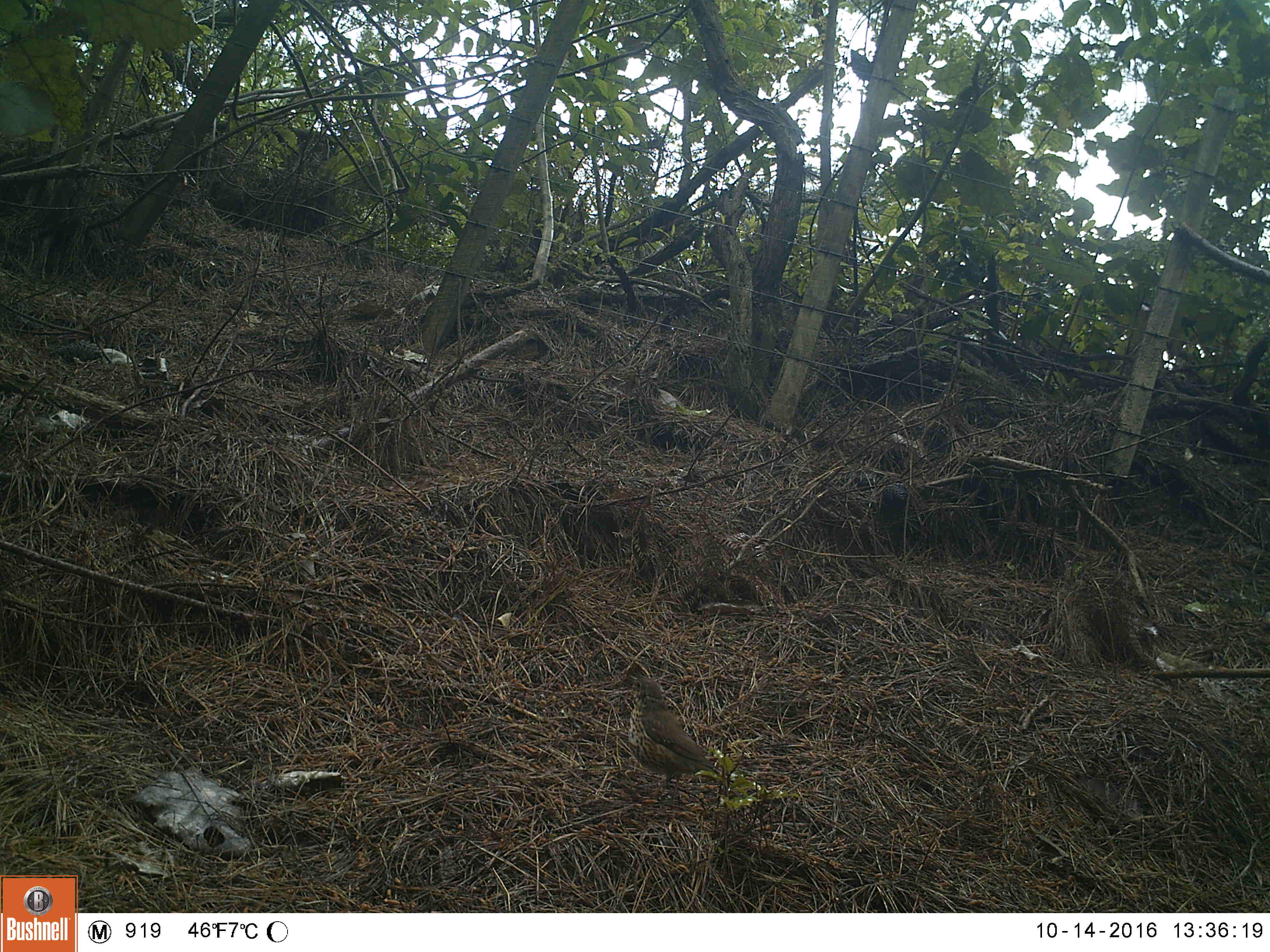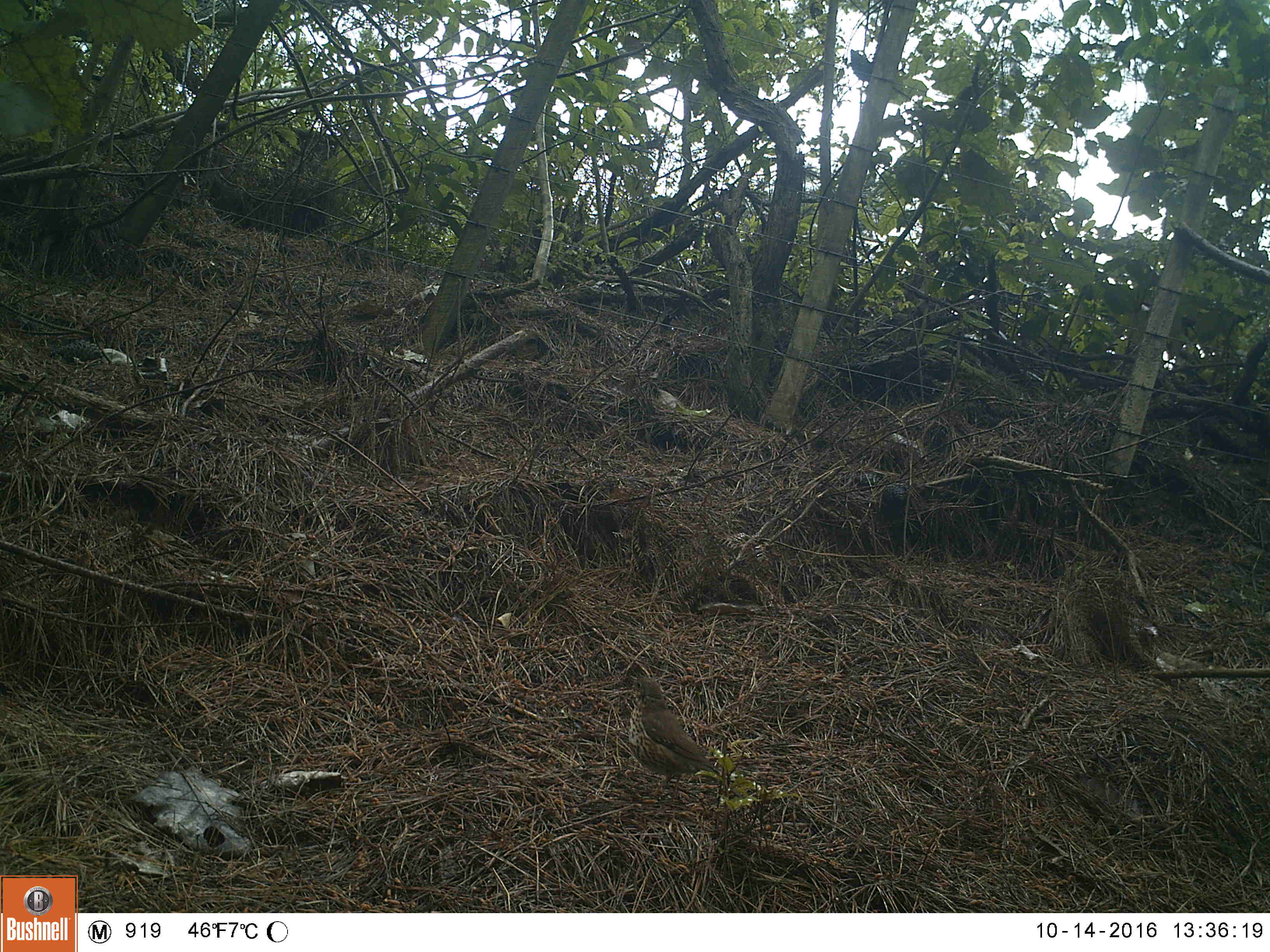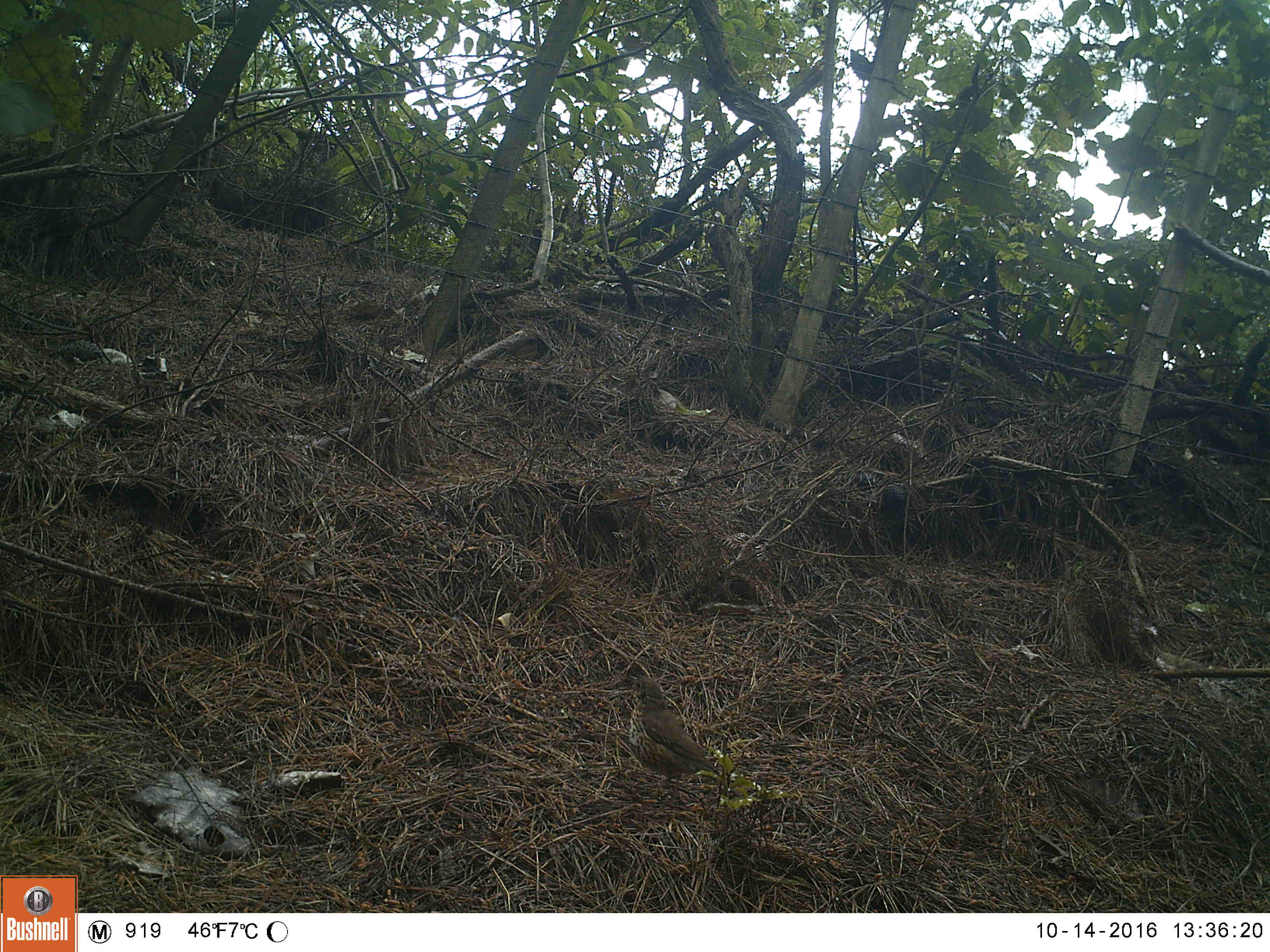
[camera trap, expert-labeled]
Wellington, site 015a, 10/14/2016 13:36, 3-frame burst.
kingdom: Animalia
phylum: Chordata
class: Aves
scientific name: Aves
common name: bird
Bird (Aves).